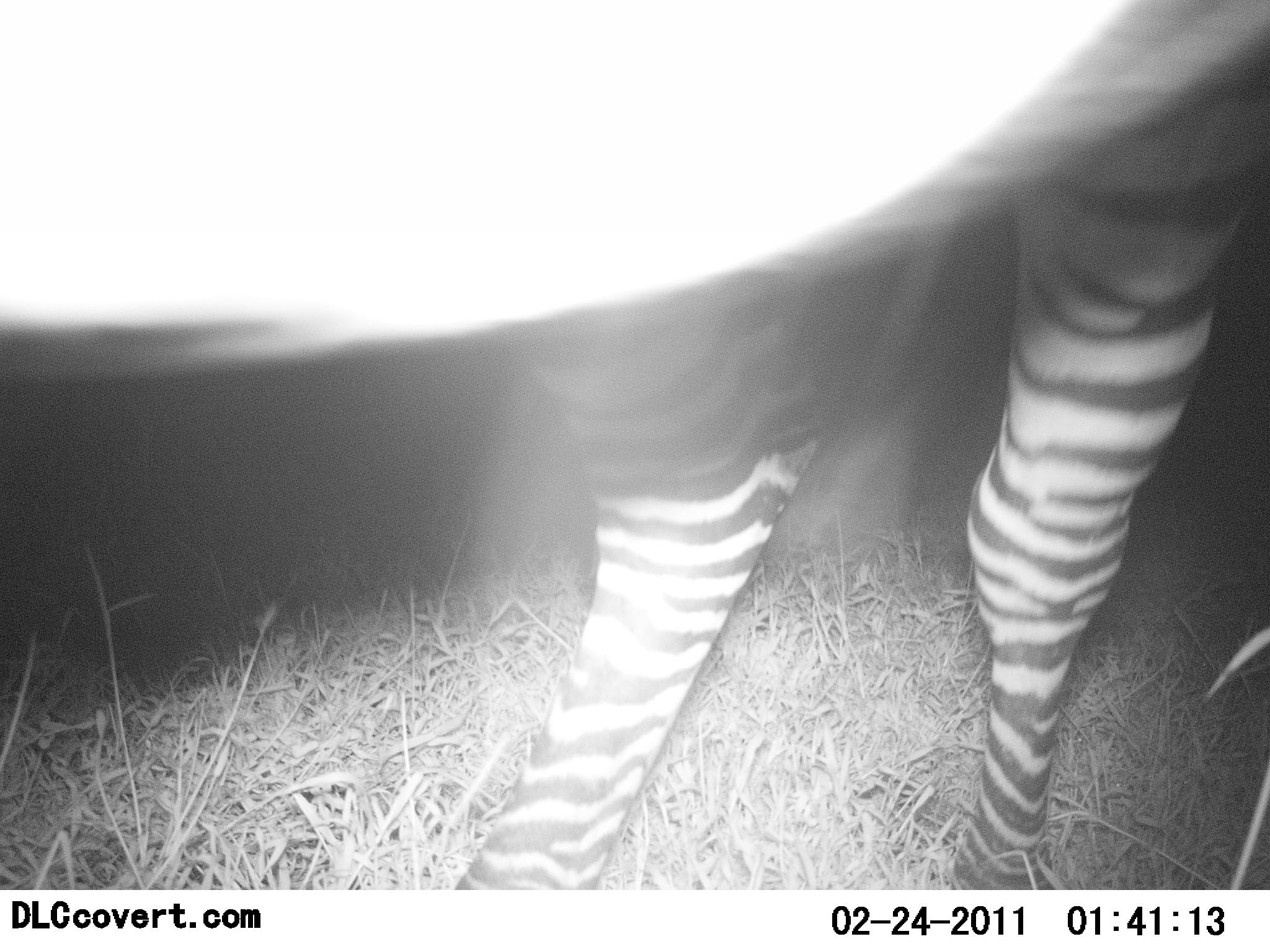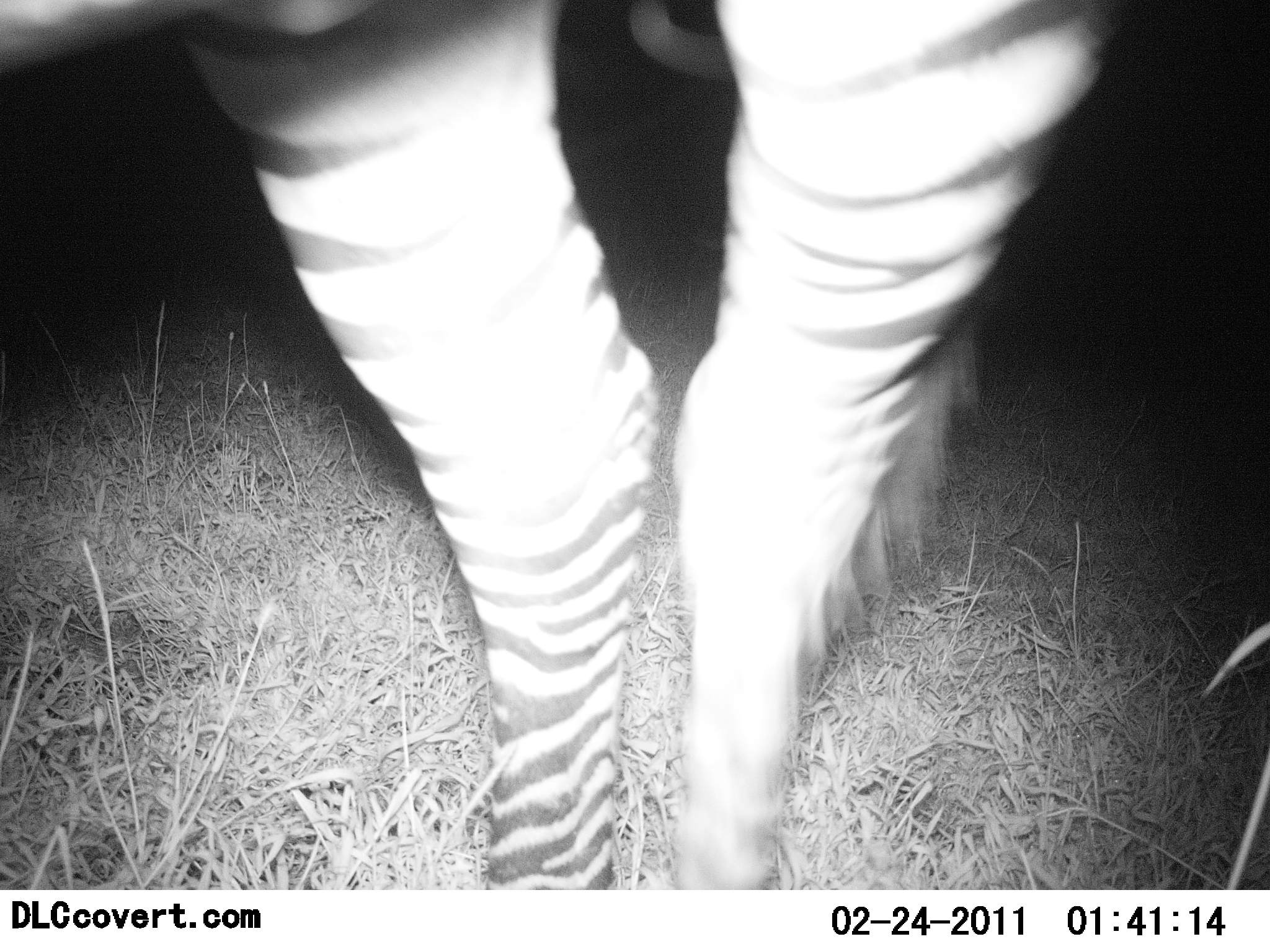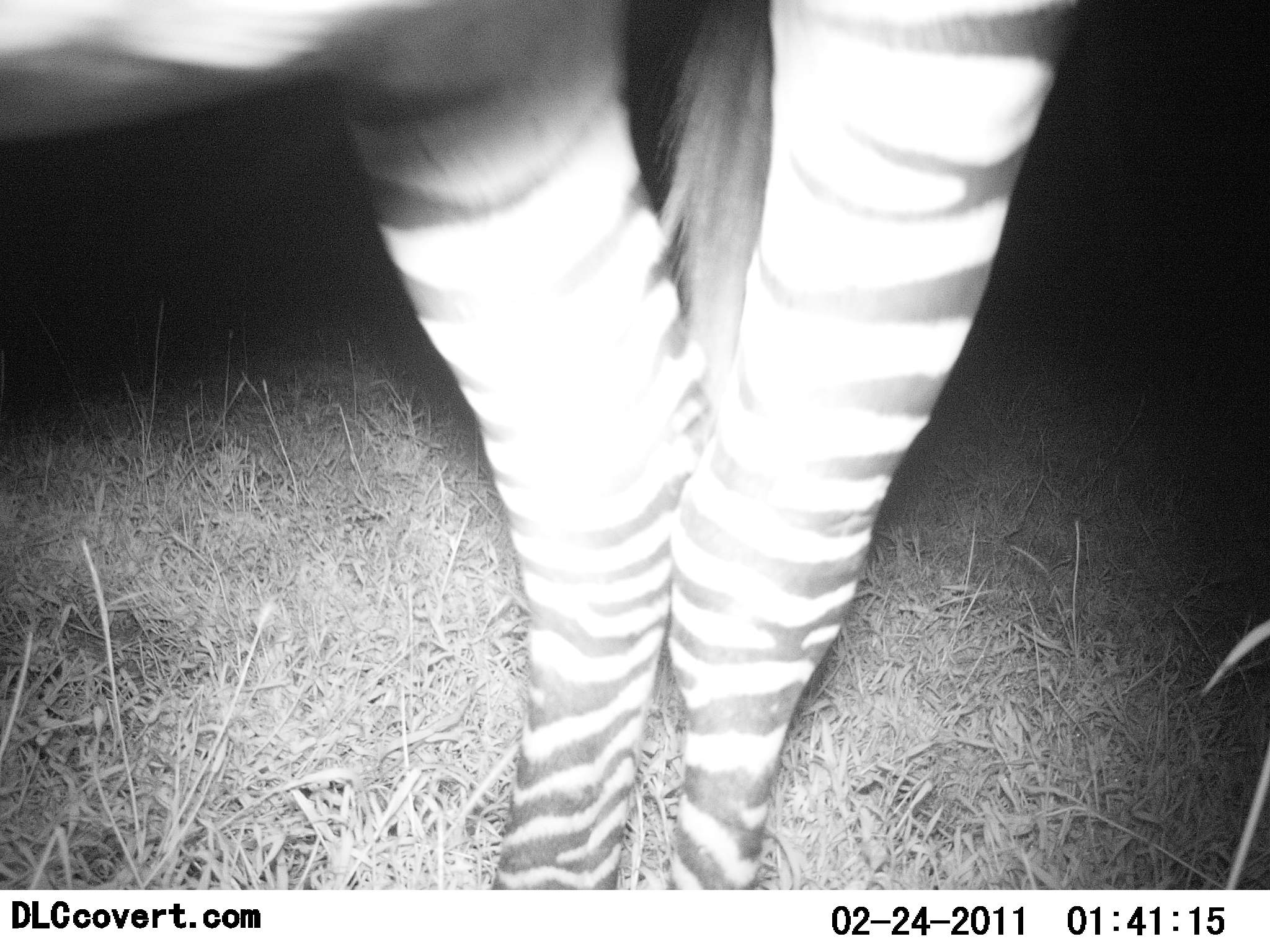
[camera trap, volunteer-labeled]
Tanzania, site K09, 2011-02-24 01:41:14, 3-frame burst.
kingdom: Animalia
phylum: Chordata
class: Mammalia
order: Perissodactyla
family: Equidae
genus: Equus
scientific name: Equus quagga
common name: plains zebra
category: zebra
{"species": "zebra (plains zebra) (Equus quagga)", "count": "1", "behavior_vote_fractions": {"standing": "62%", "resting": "0%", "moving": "38%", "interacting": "0%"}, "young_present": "0%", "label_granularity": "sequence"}